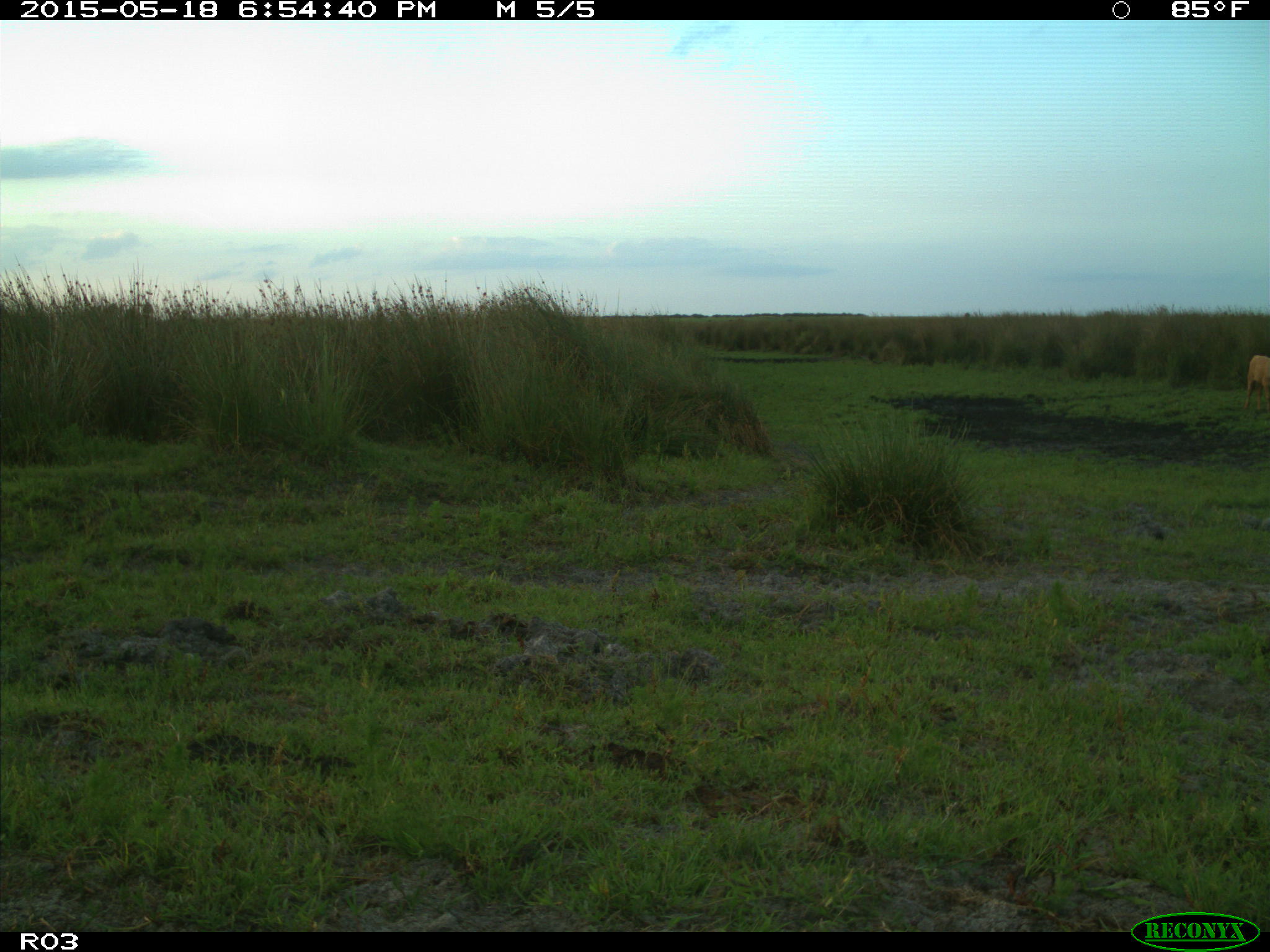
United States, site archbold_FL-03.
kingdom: Animalia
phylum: Chordata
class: Mammalia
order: Artiodactyla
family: Bovidae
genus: Bos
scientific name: Bos taurus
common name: domestic cow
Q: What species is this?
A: Bos taurus (domestic cow).